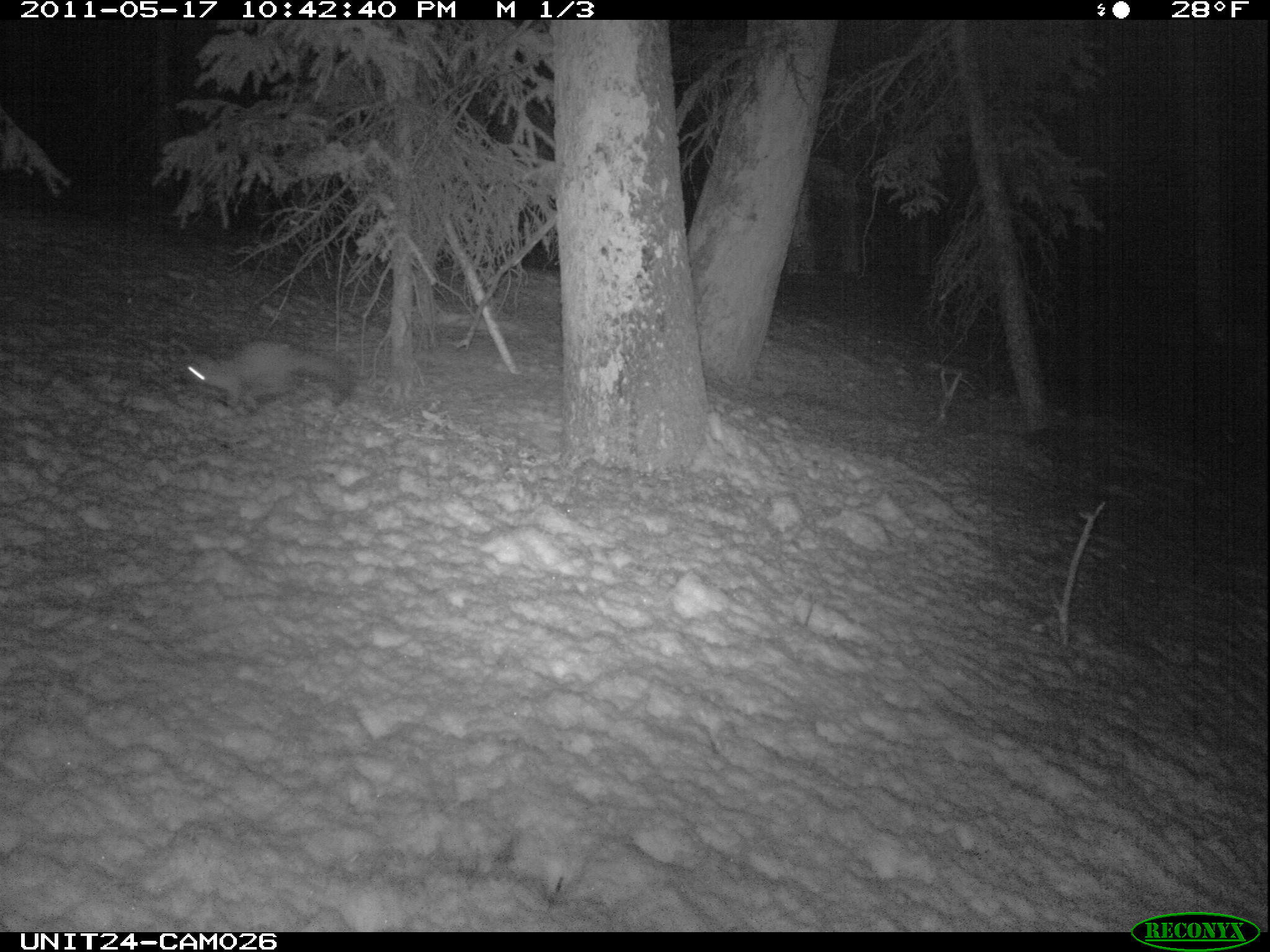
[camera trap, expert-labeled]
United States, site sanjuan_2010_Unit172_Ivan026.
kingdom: Animalia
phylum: Chordata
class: Mammalia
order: Carnivora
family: Mustelidae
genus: Martes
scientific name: Martes americana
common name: american marten